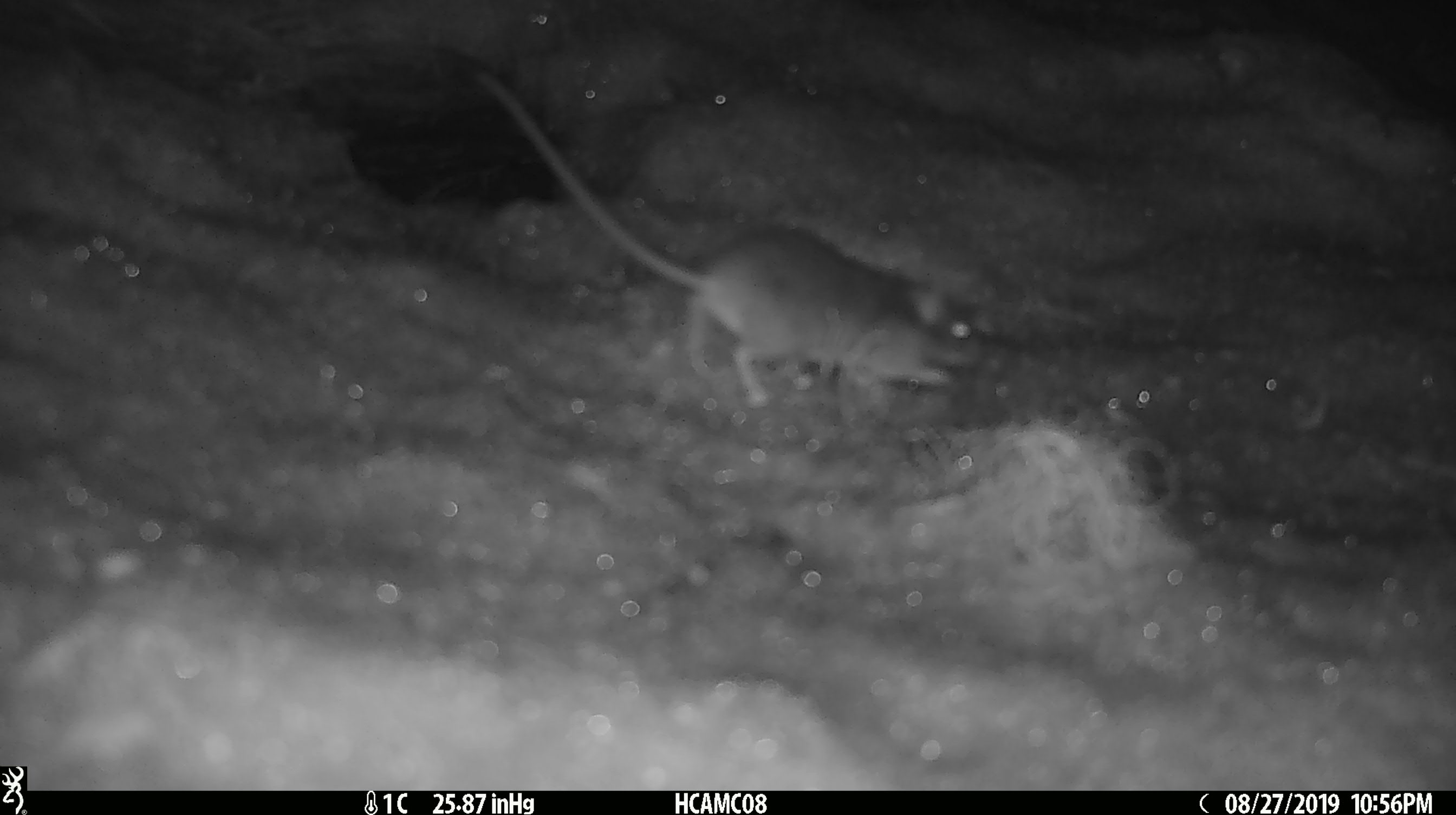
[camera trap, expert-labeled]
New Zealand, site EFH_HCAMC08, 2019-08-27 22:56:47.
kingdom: Animalia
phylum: Chordata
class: Mammalia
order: Rodentia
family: Muridae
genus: Mus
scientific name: Mus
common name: mouse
Mouse (Mus).